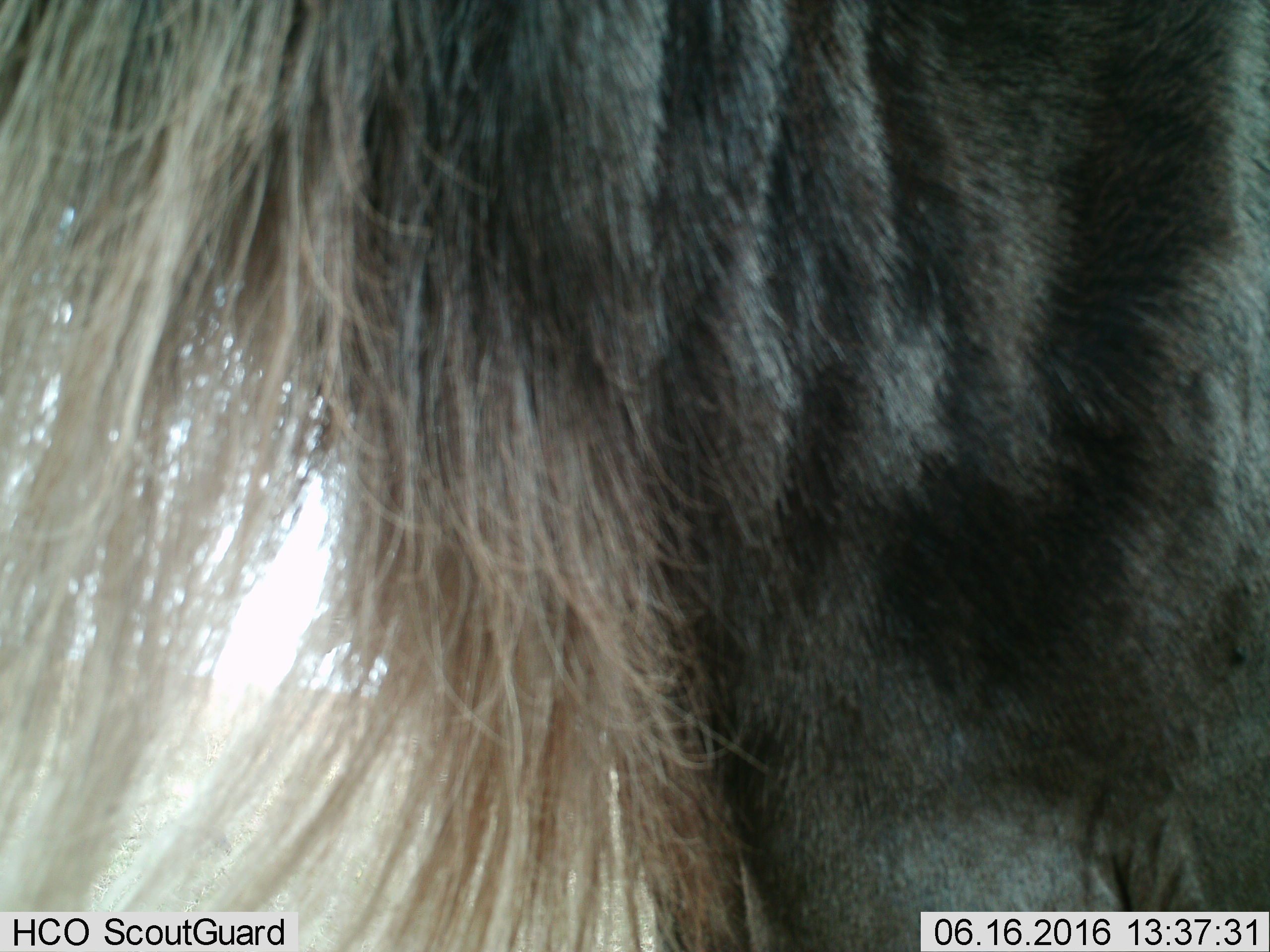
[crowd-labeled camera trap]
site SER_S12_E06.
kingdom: Animalia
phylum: Chordata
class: Mammalia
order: Artiodactyla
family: Bovidae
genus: Connochaetes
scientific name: Connochaetes taurinus taurinus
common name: blue wildebeest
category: wildebeestblue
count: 1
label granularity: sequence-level